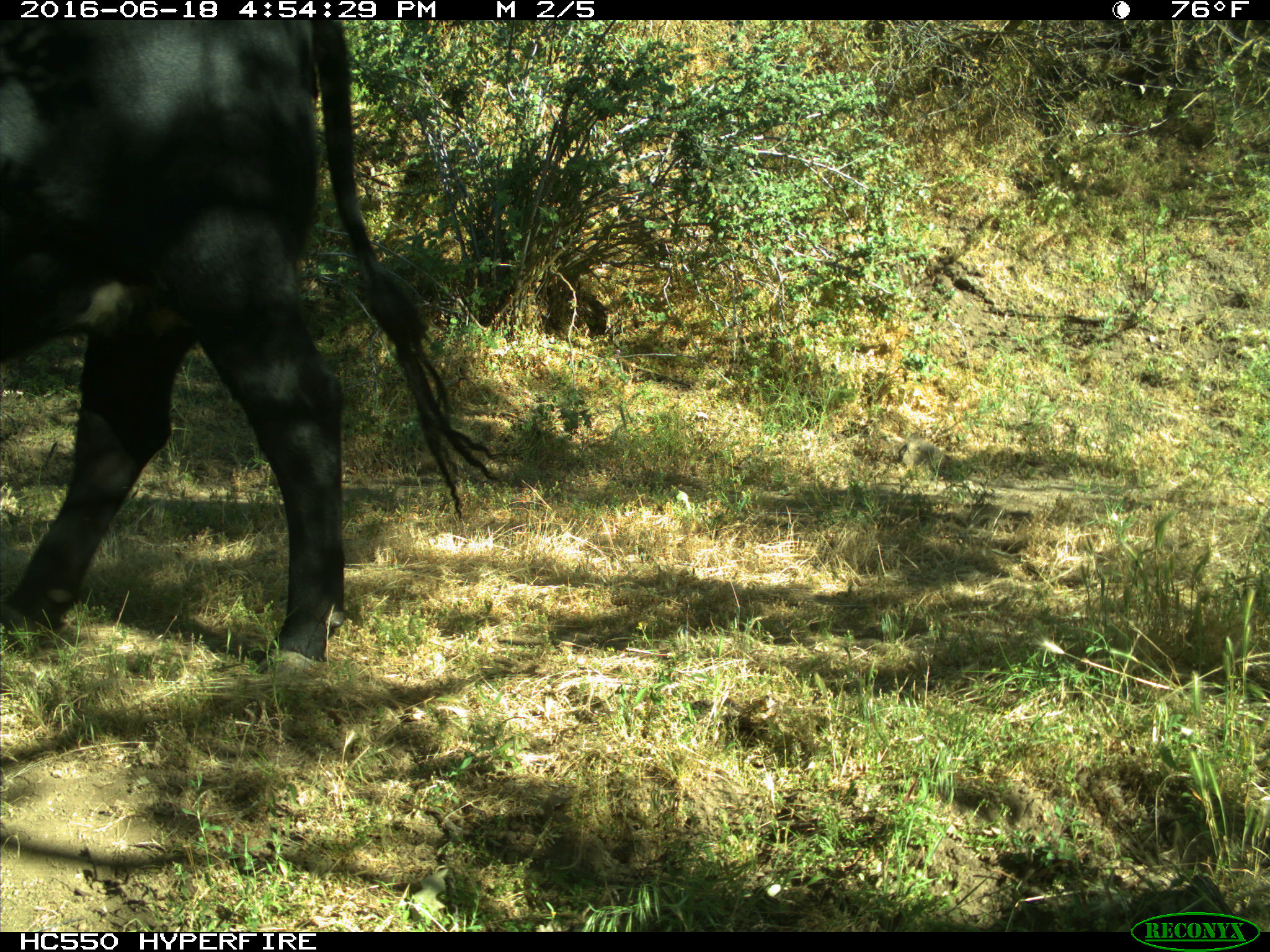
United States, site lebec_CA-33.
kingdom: Animalia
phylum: Chordata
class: Mammalia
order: Artiodactyla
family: Bovidae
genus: Bos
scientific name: Bos taurus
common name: domestic cow